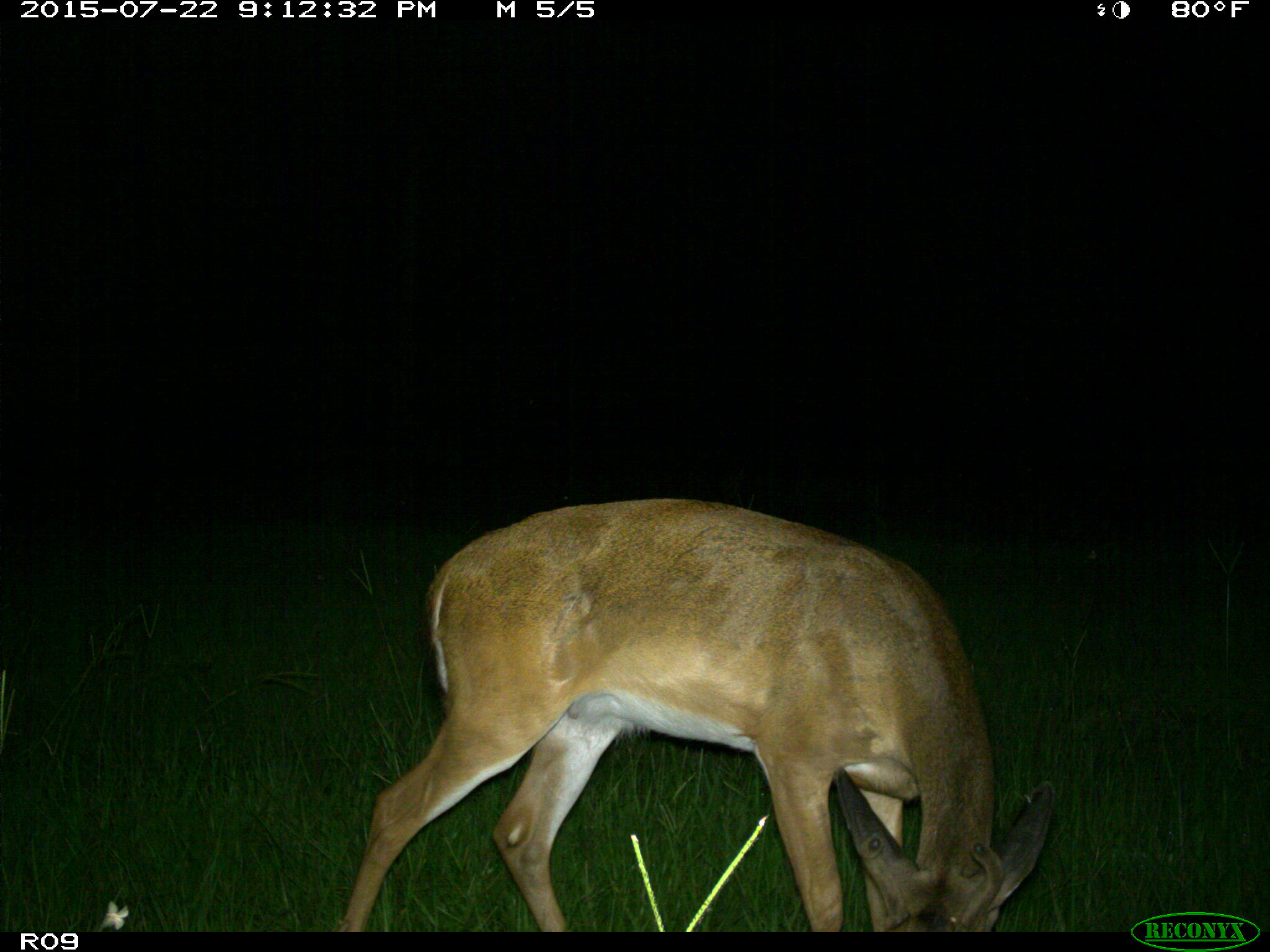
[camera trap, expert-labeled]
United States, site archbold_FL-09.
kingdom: Animalia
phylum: Chordata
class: Mammalia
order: Artiodactyla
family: Cervidae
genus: Odocoileus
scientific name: Odocoileus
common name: deer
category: unidentified deer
Unidentified deer (deer) (Odocoileus).